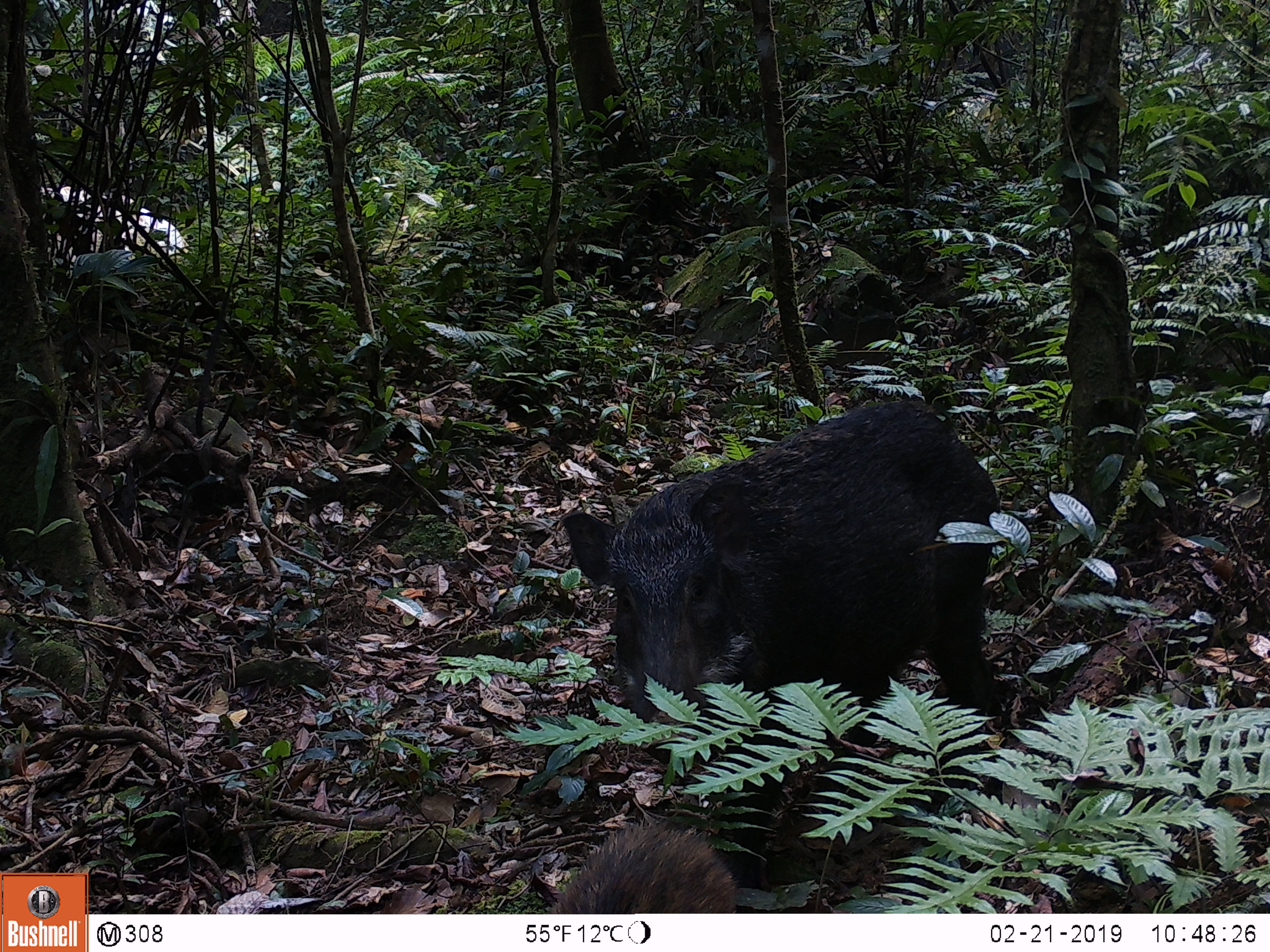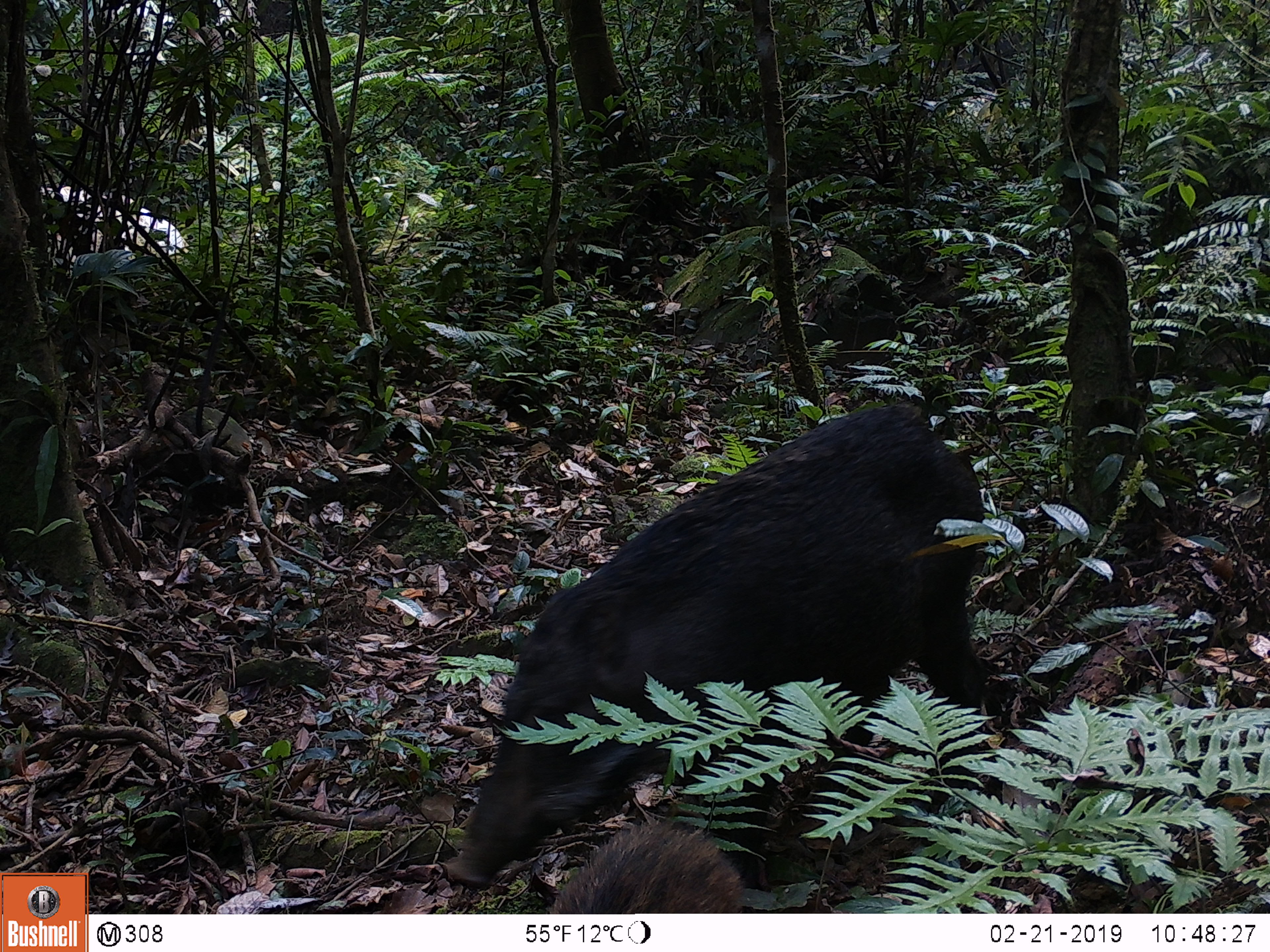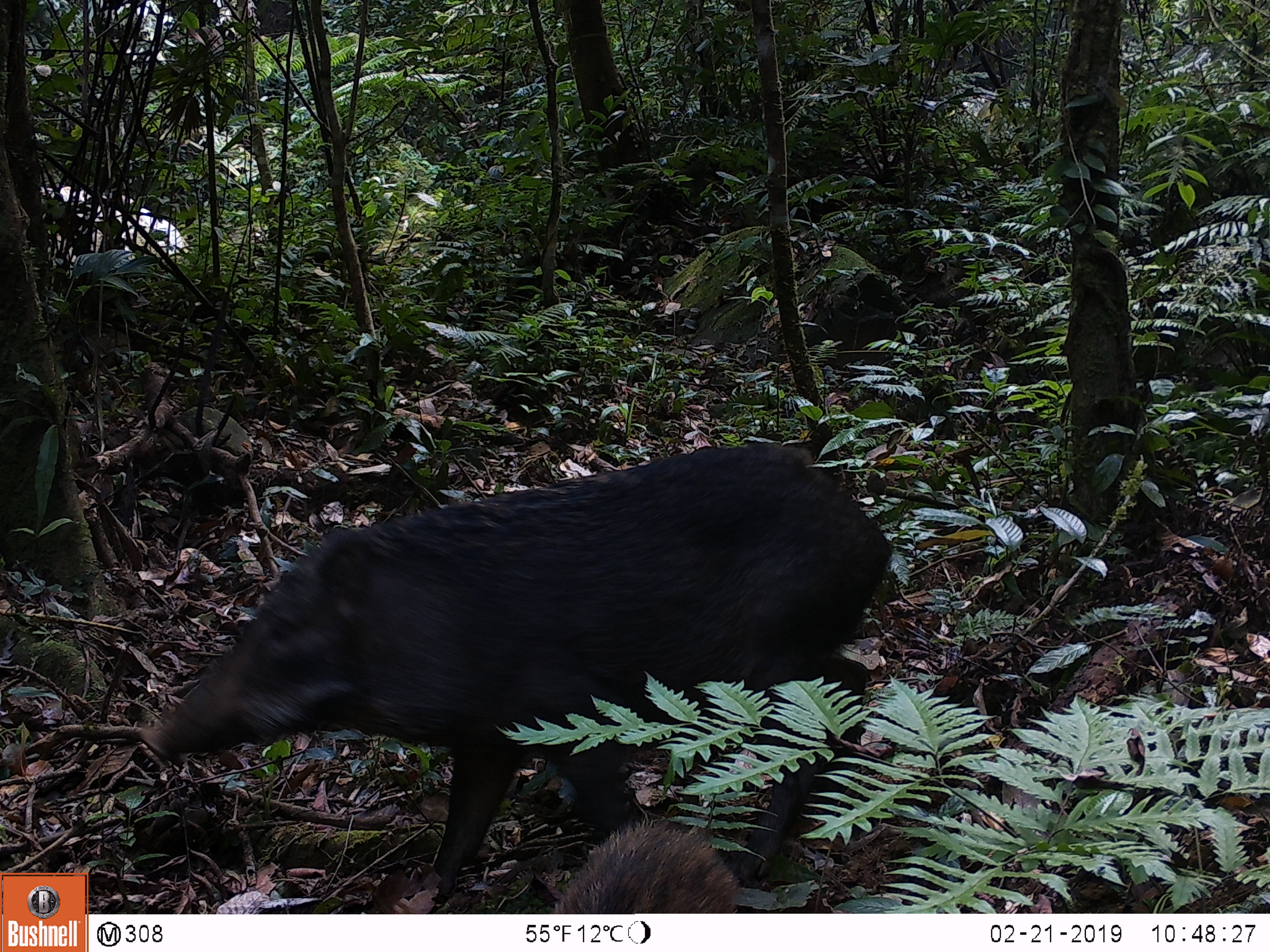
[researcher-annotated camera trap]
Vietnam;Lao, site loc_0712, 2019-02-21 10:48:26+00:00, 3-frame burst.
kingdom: Animalia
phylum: Chordata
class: Mammalia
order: Artiodactyla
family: Suidae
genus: Sus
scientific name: Sus scrofa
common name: eurasian wild pig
Eurasian wild pig (Sus scrofa). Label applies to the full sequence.